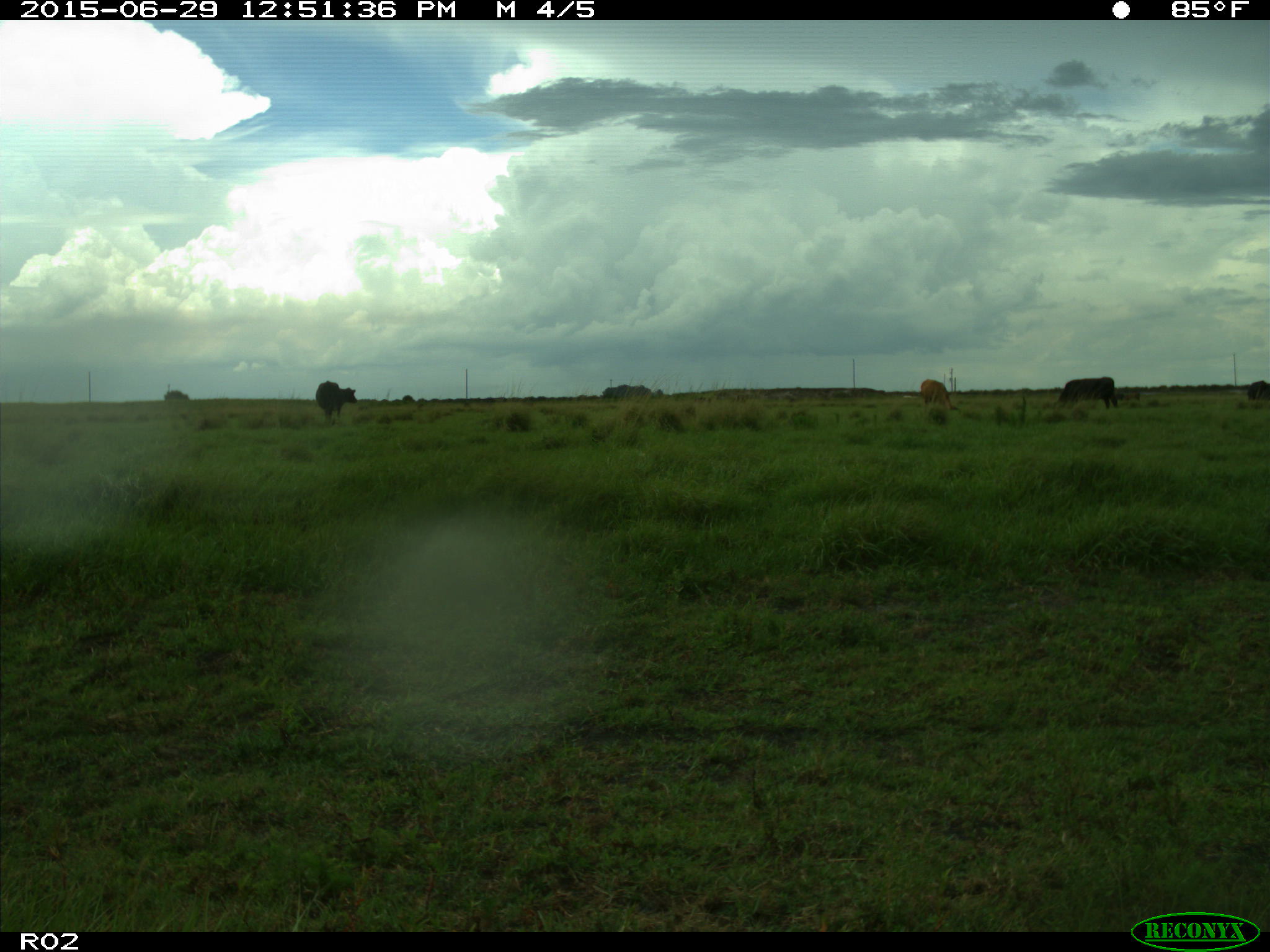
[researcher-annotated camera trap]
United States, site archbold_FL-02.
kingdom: Animalia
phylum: Chordata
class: Mammalia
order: Artiodactyla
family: Bovidae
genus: Bos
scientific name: Bos taurus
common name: domestic cow